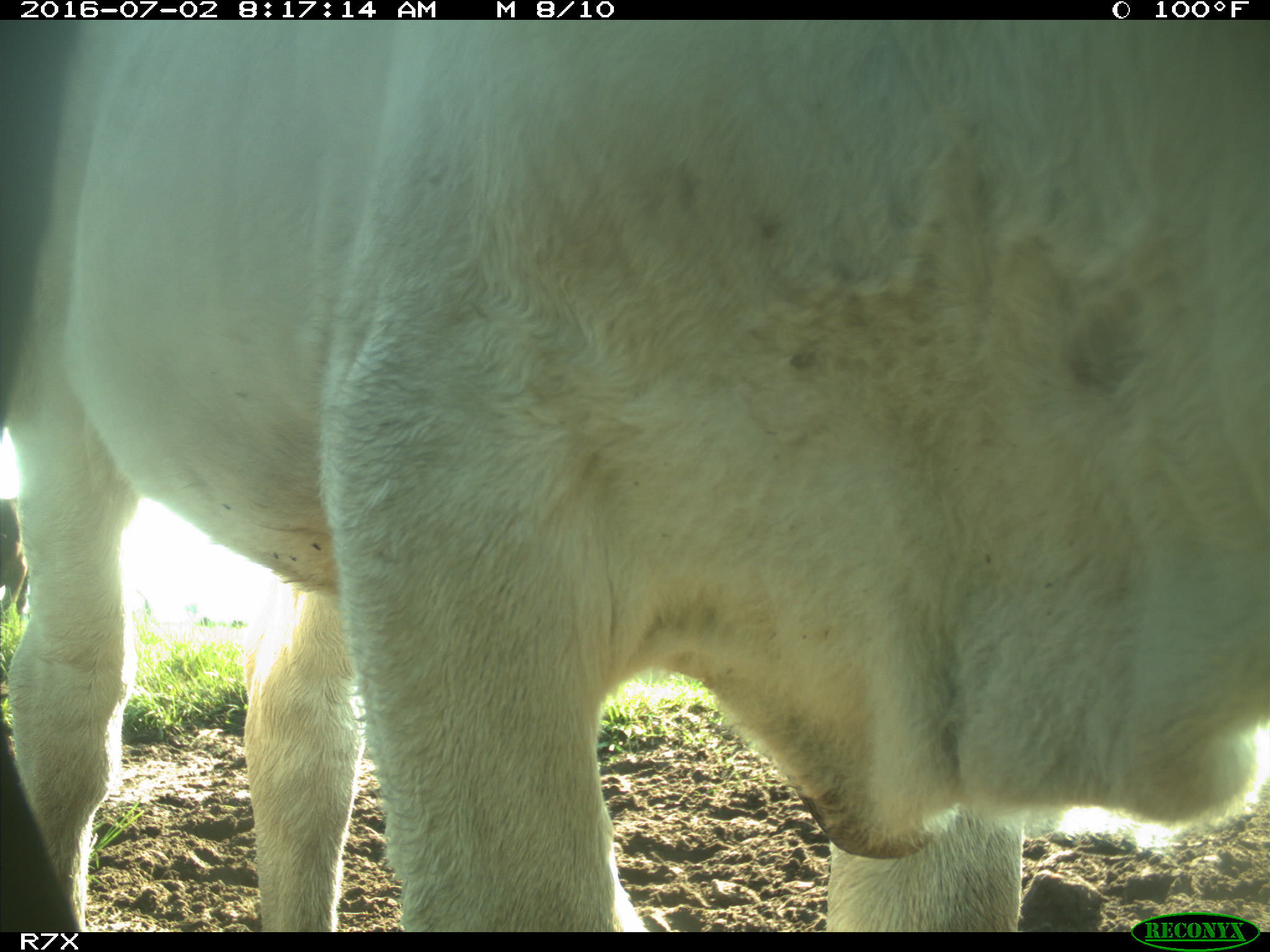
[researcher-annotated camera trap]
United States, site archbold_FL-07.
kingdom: Animalia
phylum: Chordata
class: Mammalia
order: Artiodactyla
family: Bovidae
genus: Bos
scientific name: Bos taurus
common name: domestic cow